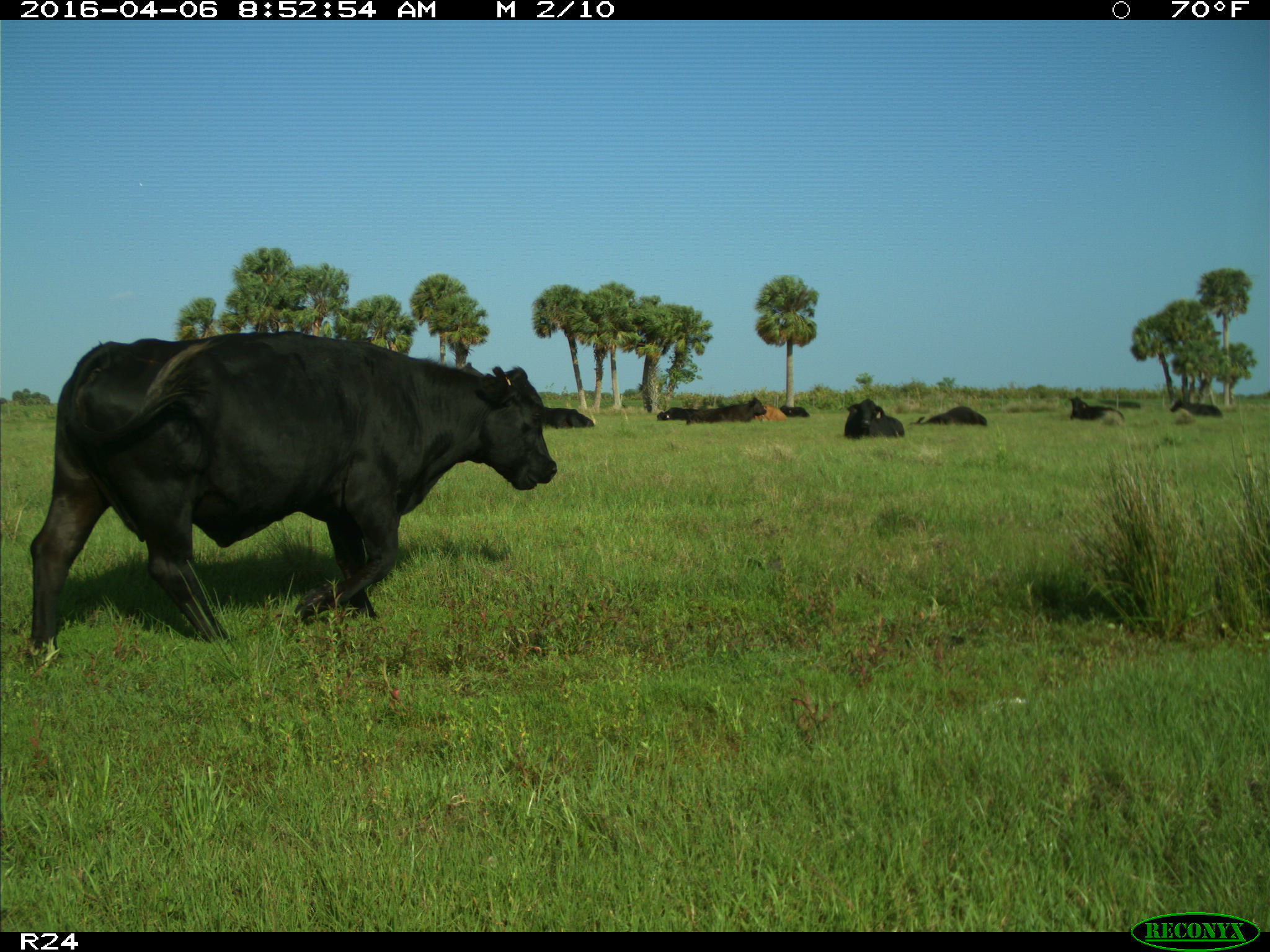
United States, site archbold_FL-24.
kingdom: Animalia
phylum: Chordata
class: Mammalia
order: Artiodactyla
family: Bovidae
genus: Bos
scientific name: Bos taurus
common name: domestic cow